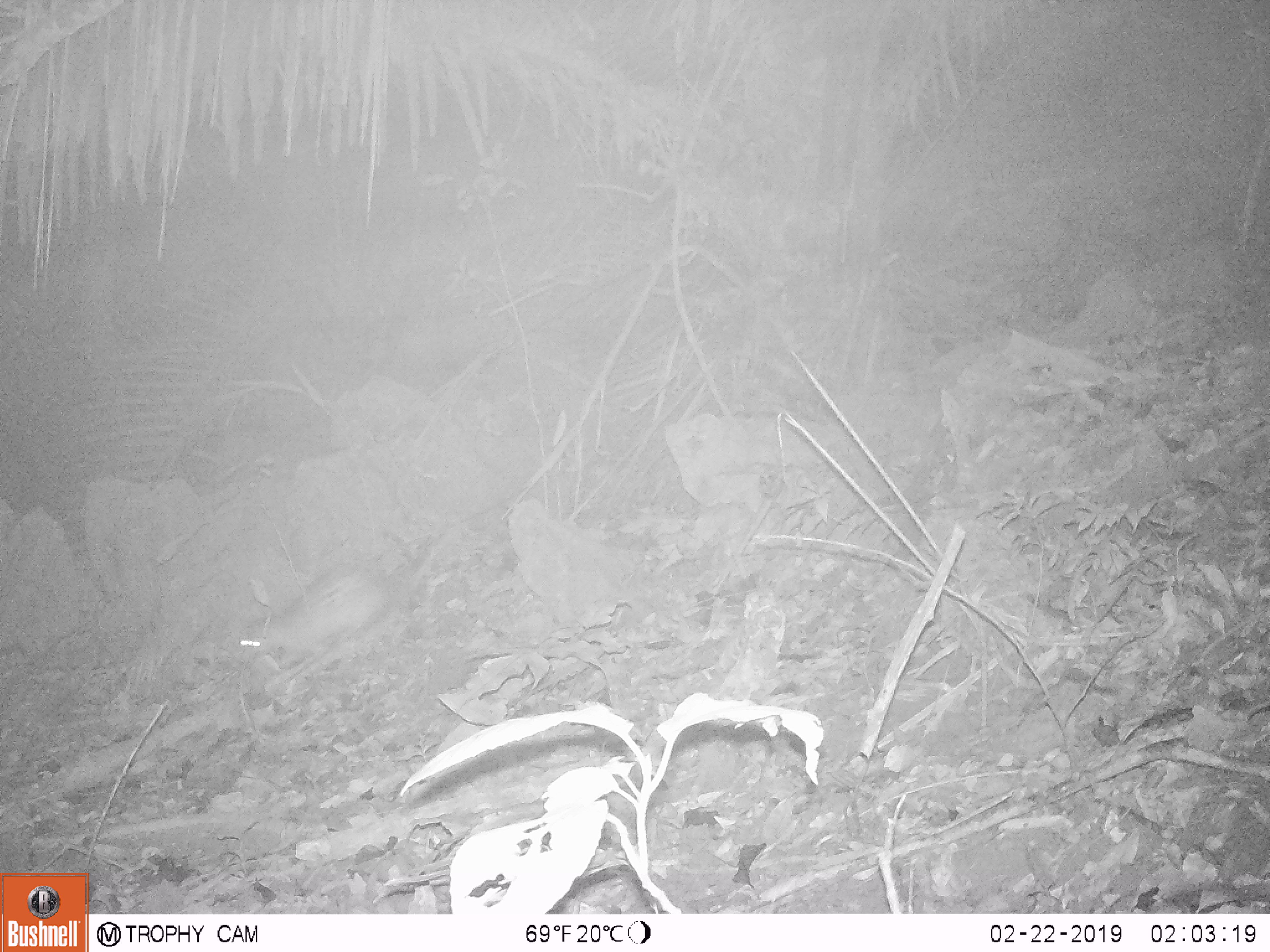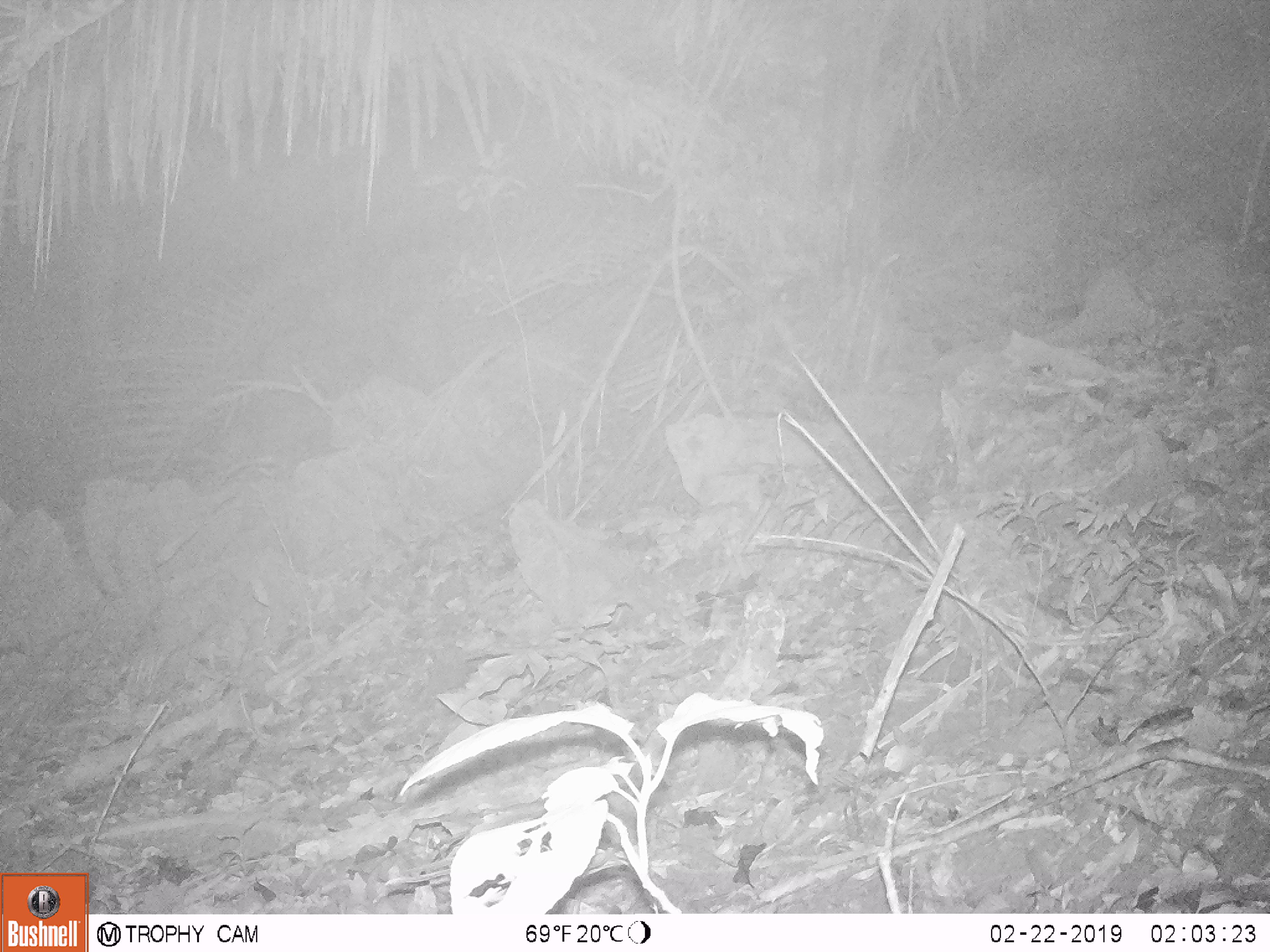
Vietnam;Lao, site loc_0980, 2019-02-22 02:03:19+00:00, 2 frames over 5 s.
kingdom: Animalia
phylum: Chordata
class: Mammalia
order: Rodentia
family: Hystricidae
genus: Atherurus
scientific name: Atherurus macrourus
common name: asiatic brush-tailed porcupine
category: asiatic brush tailed porcupine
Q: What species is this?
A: Asiatic brush tailed porcupine (asiatic brush-tailed porcupine) (Atherurus macrourus).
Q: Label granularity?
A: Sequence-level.